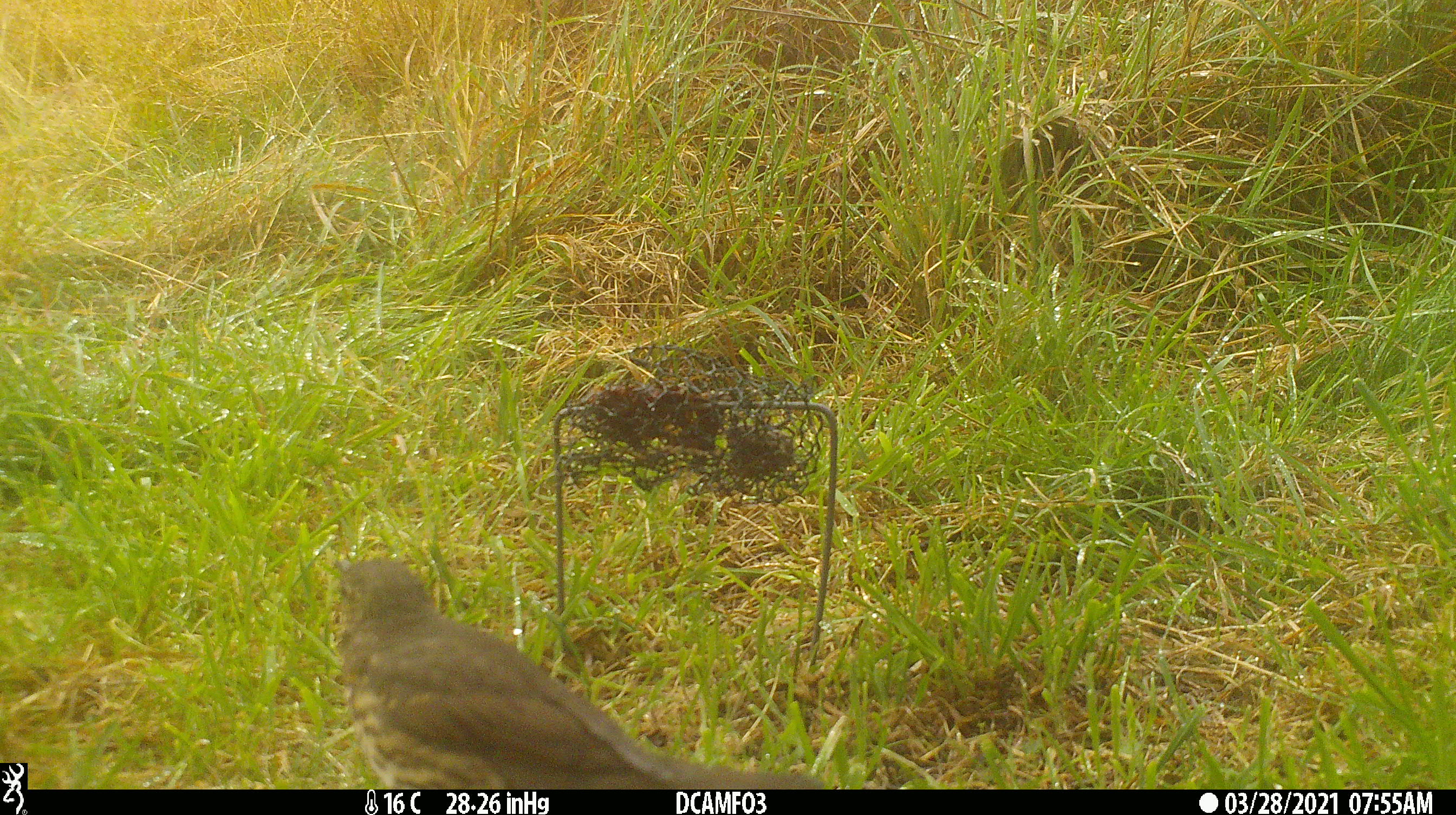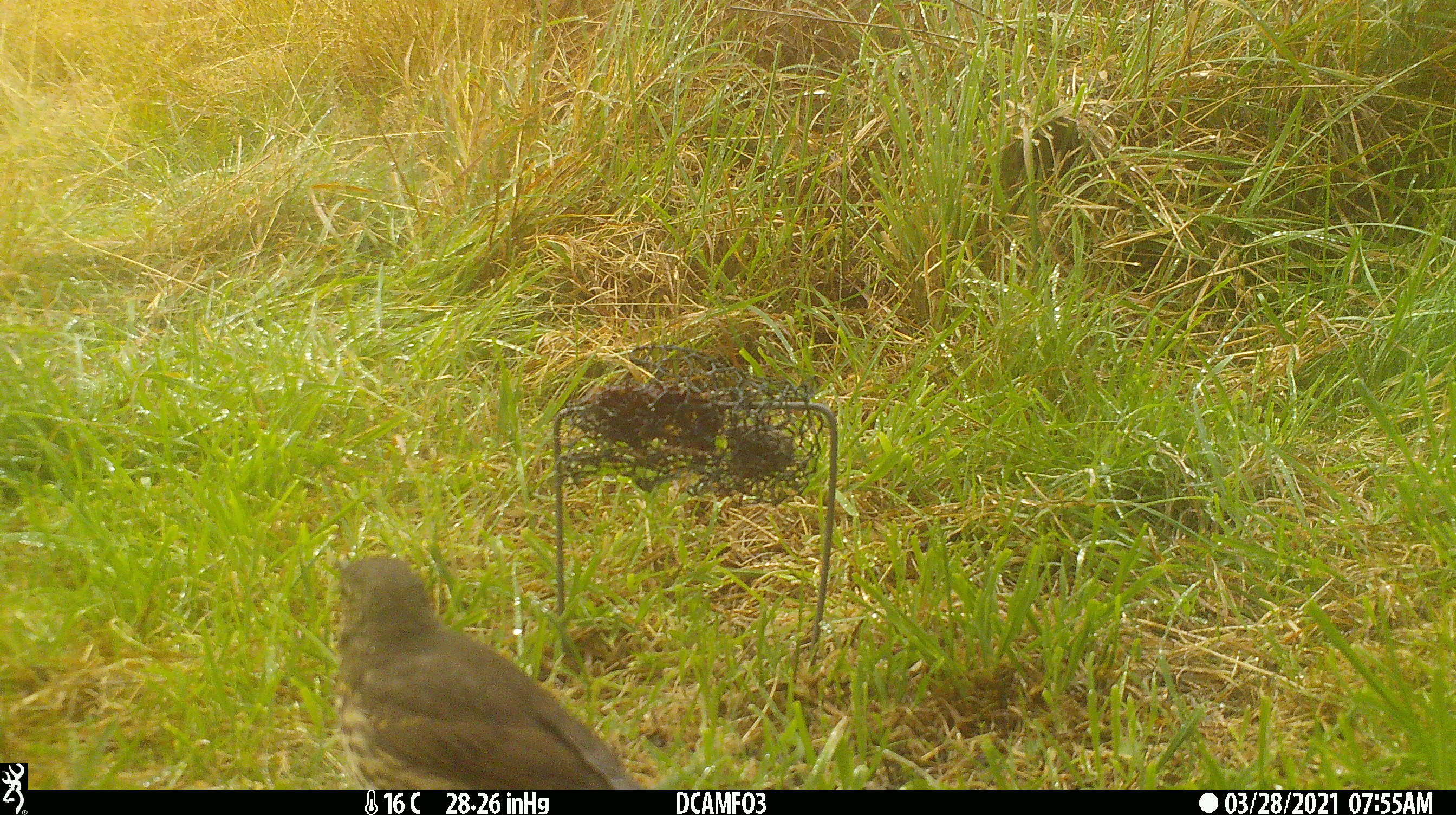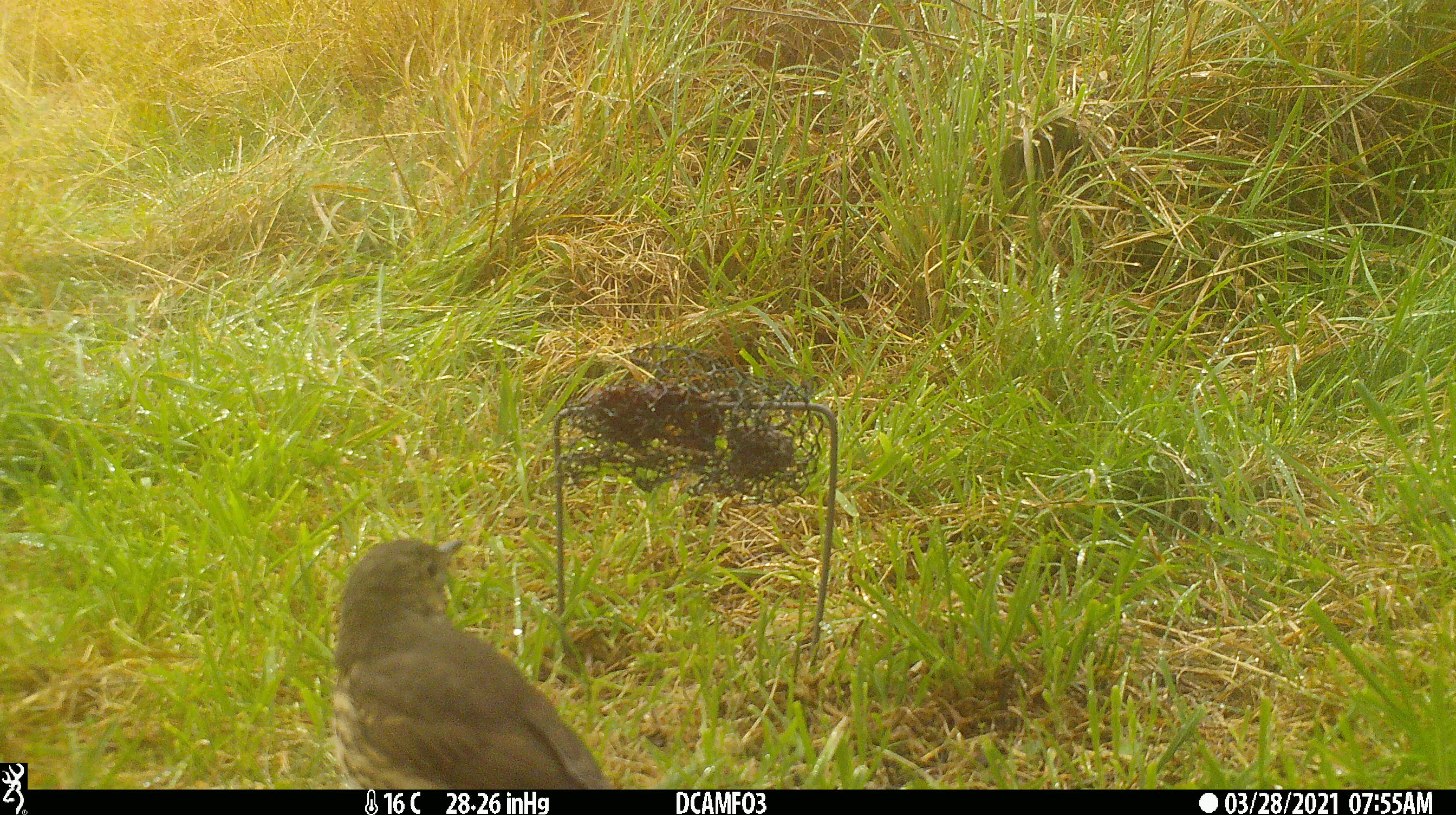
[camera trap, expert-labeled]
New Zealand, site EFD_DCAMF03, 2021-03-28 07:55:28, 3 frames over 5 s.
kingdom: Animalia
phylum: Chordata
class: Aves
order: Passeriformes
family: Turdidae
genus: Turdus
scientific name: Turdus philomelos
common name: song thrush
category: thrush